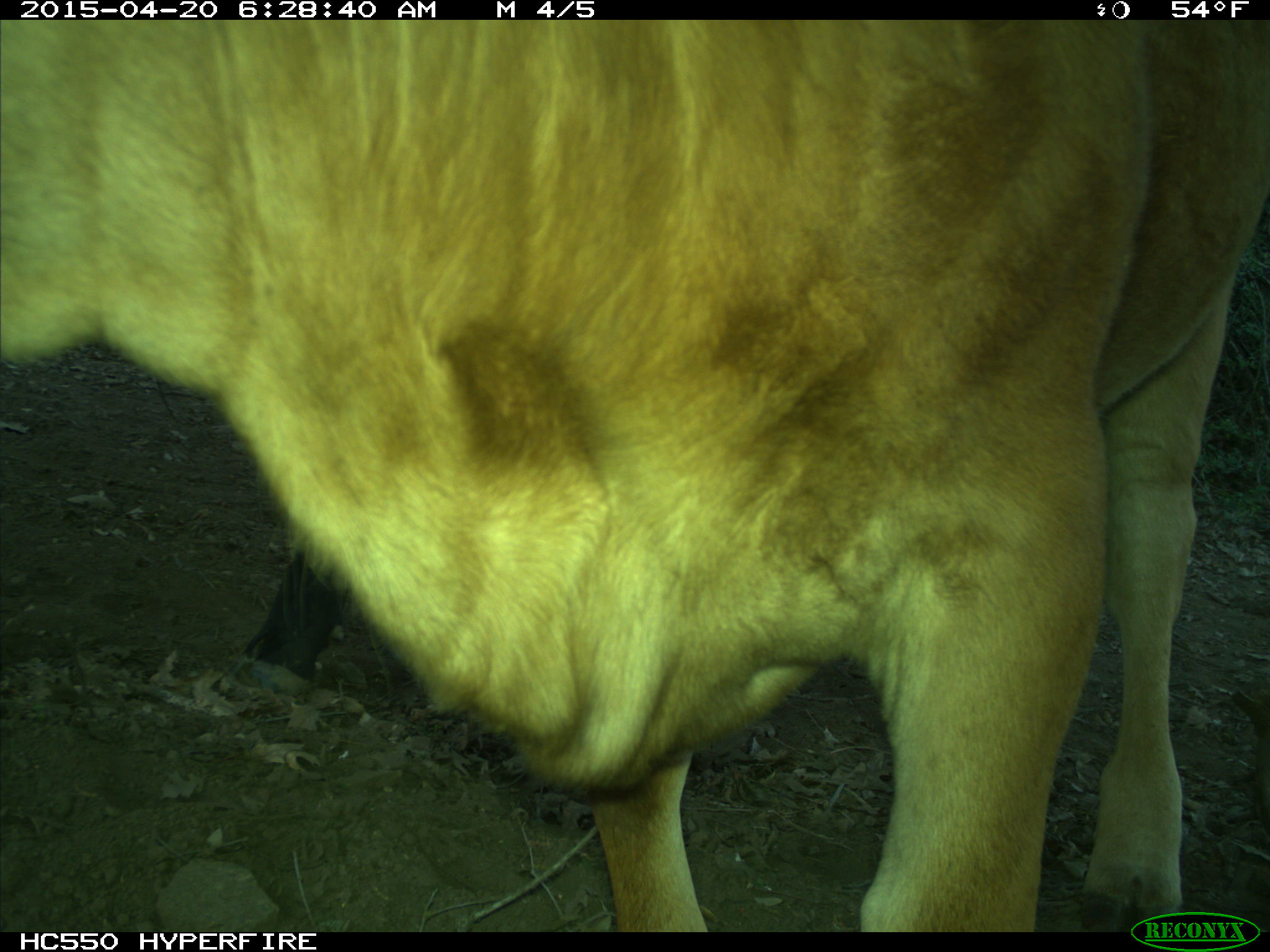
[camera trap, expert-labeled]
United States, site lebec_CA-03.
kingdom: Animalia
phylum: Chordata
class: Mammalia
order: Artiodactyla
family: Bovidae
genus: Bos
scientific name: Bos taurus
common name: domestic cow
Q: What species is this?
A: Bos taurus (domestic cow).